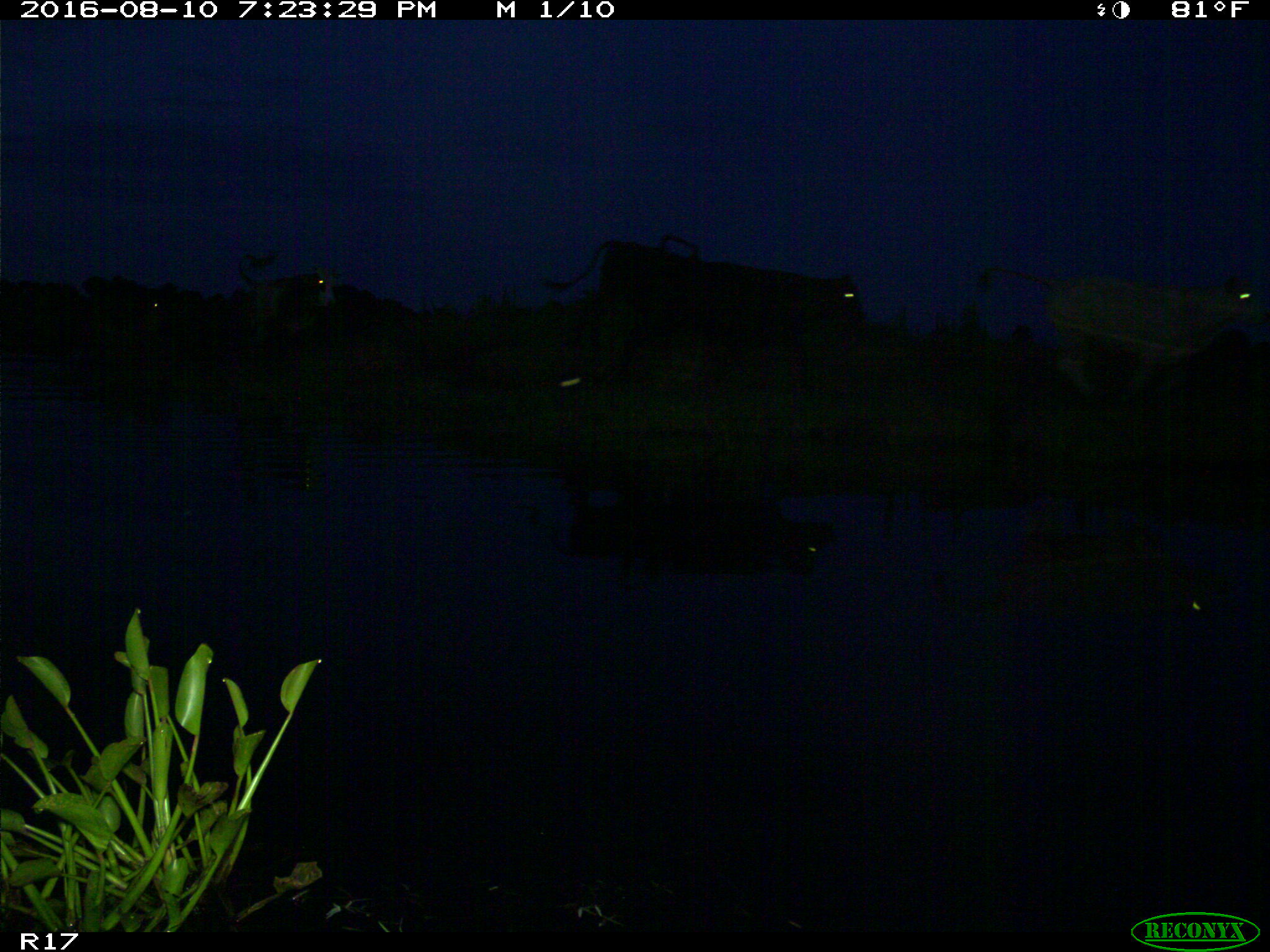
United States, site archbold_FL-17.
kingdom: Animalia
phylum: Chordata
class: Mammalia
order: Artiodactyla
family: Bovidae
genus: Bos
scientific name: Bos taurus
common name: domestic cow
Bos taurus (domestic cow).